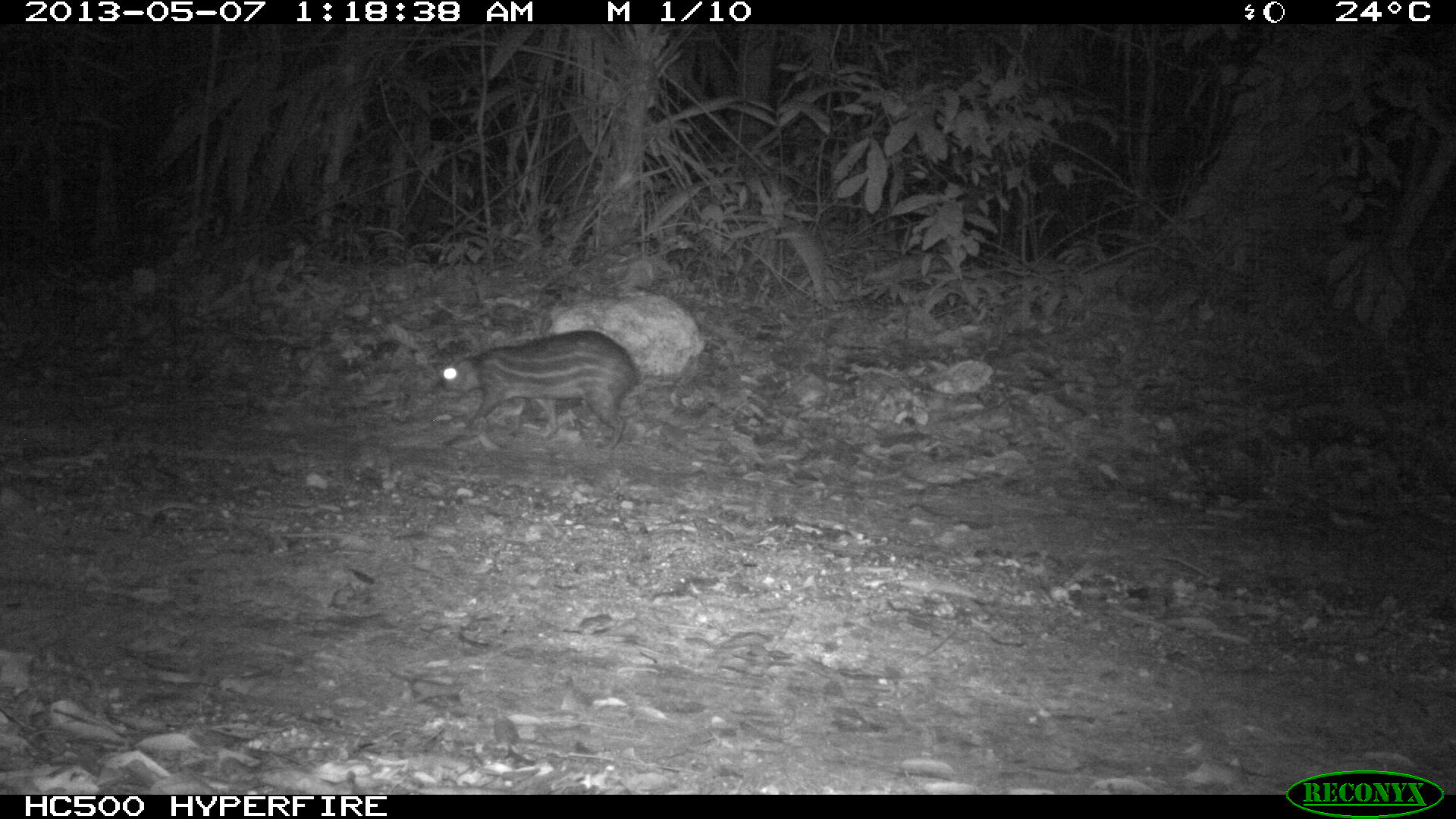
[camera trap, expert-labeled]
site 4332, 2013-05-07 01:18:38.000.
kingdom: Animalia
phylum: Chordata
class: Mammalia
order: Rodentia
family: Cuniculidae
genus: Cuniculus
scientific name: Cuniculus paca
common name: lowland paca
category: agouti paca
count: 1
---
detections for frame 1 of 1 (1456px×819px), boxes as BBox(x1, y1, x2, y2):
agouti paca: BBox(436, 328, 642, 451)